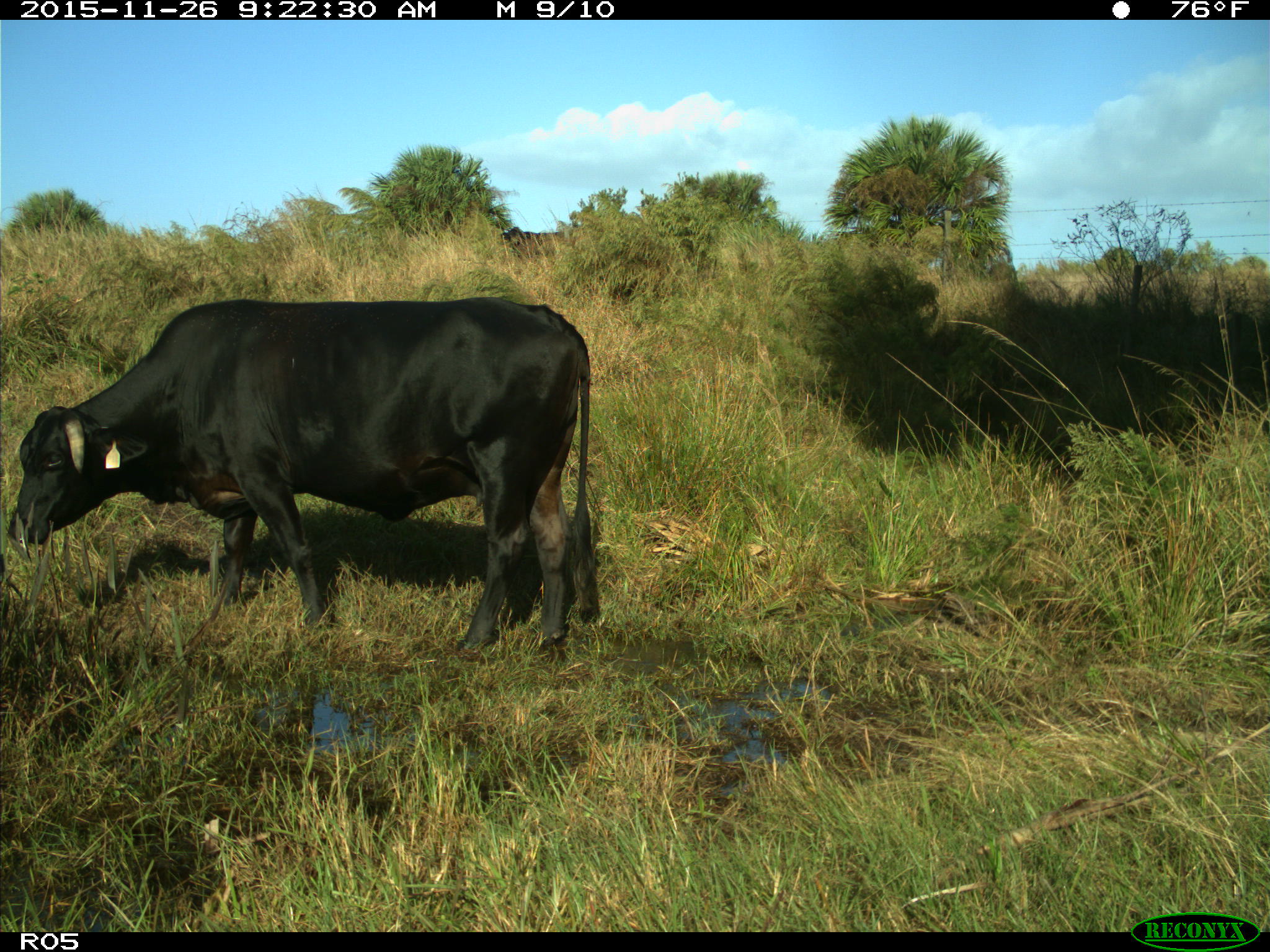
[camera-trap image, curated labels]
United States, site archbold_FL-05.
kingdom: Animalia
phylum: Chordata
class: Mammalia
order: Artiodactyla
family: Bovidae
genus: Bos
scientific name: Bos taurus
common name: domestic cow